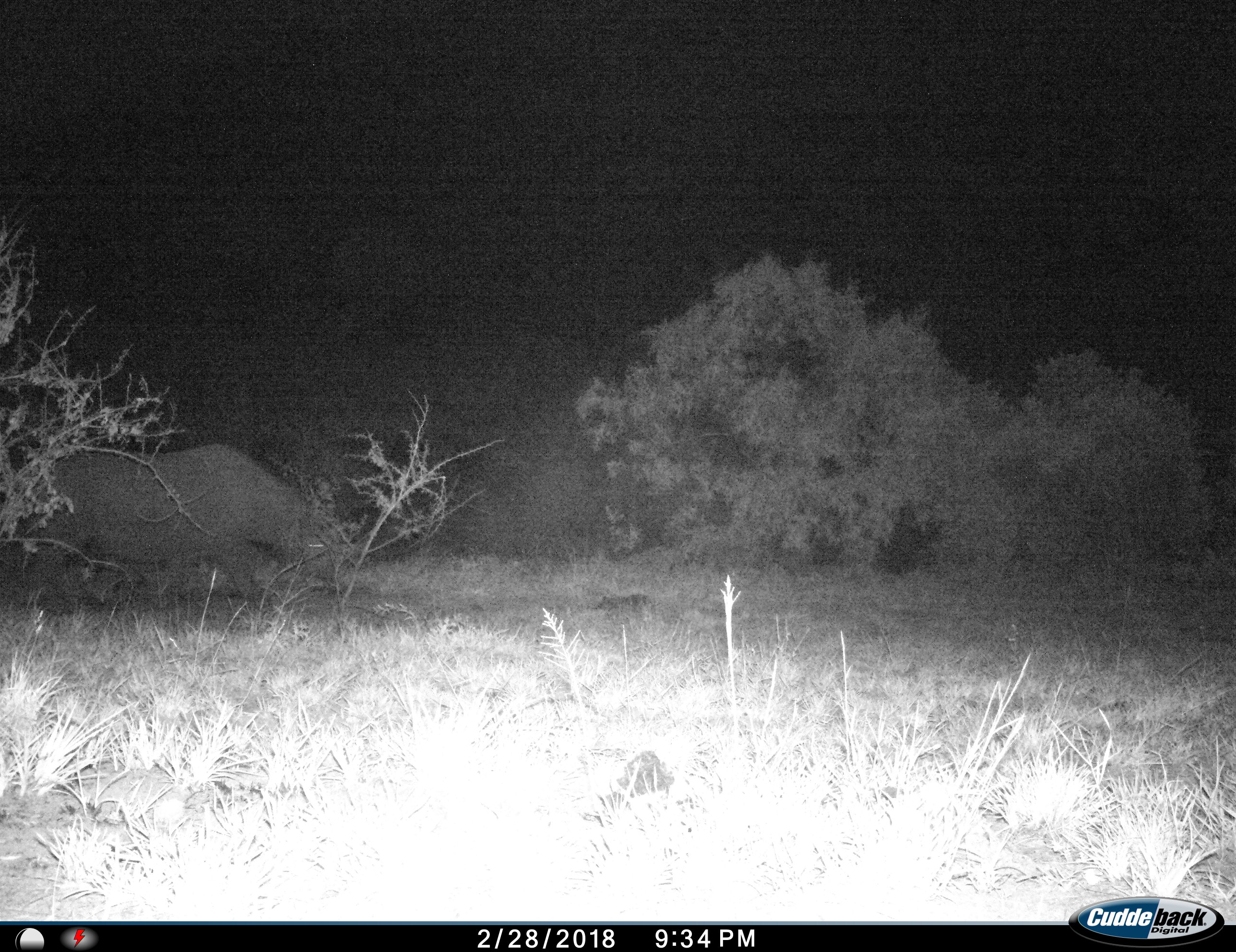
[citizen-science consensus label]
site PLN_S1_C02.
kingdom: Animalia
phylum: Chordata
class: Mammalia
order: Perissodactyla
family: Rhinocerotidae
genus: Diceros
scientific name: Diceros bicornis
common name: black rhinoceros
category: rhinocerosblack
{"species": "rhinocerosblack (black rhinoceros) (Diceros bicornis)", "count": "1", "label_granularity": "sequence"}